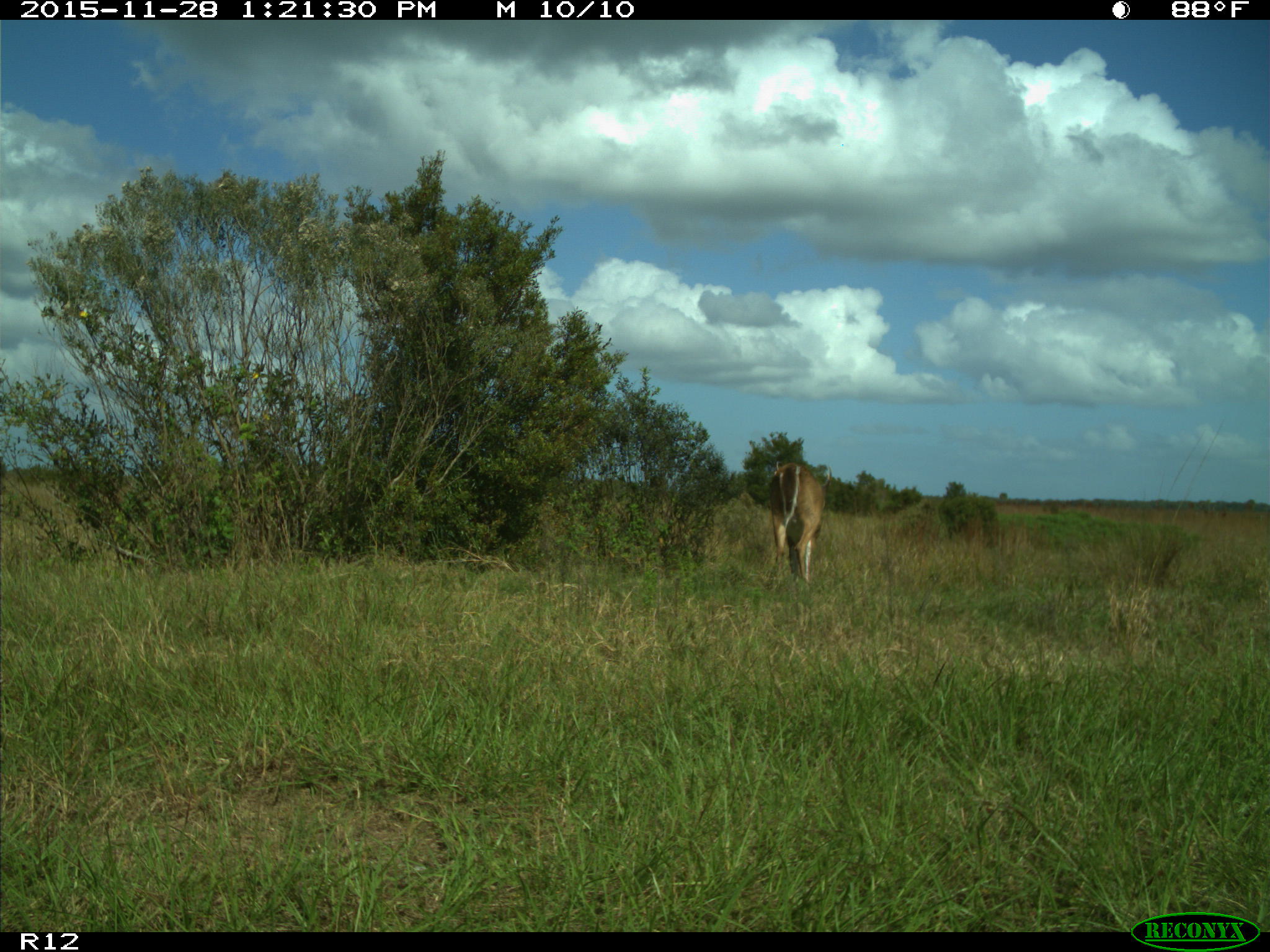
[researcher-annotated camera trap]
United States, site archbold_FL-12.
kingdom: Animalia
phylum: Chordata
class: Mammalia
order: Artiodactyla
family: Cervidae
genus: Odocoileus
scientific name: Odocoileus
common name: deer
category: unidentified deer